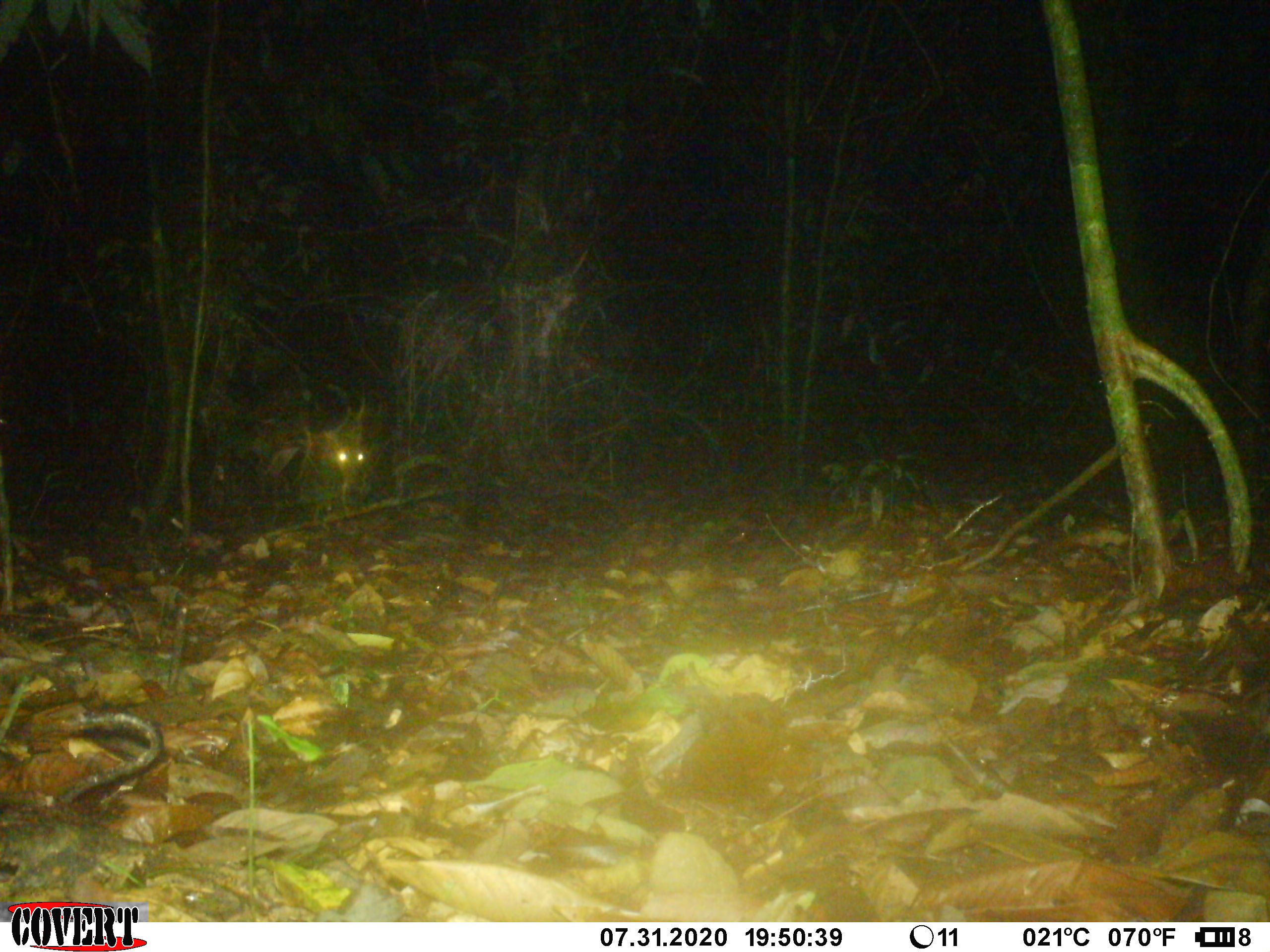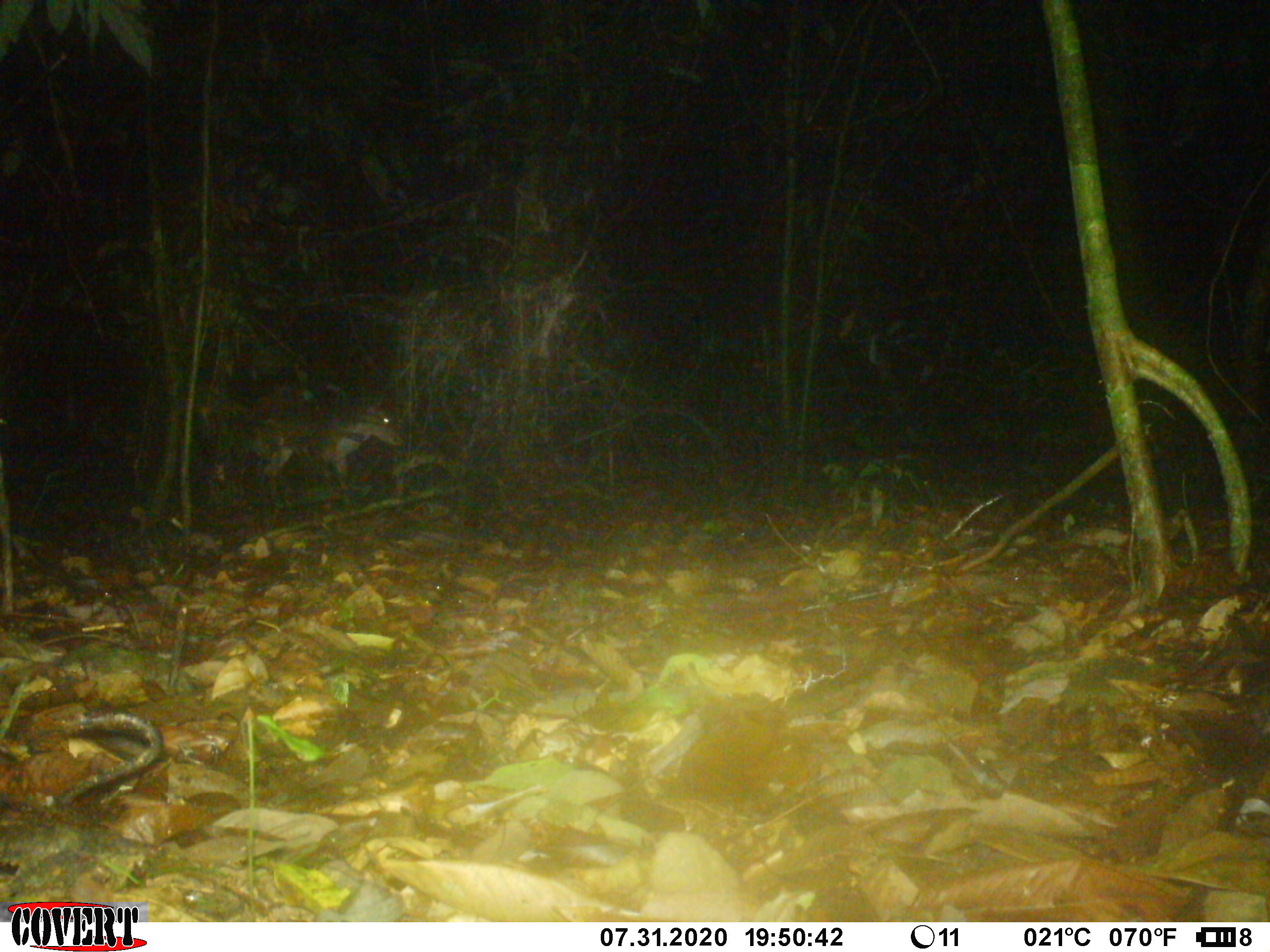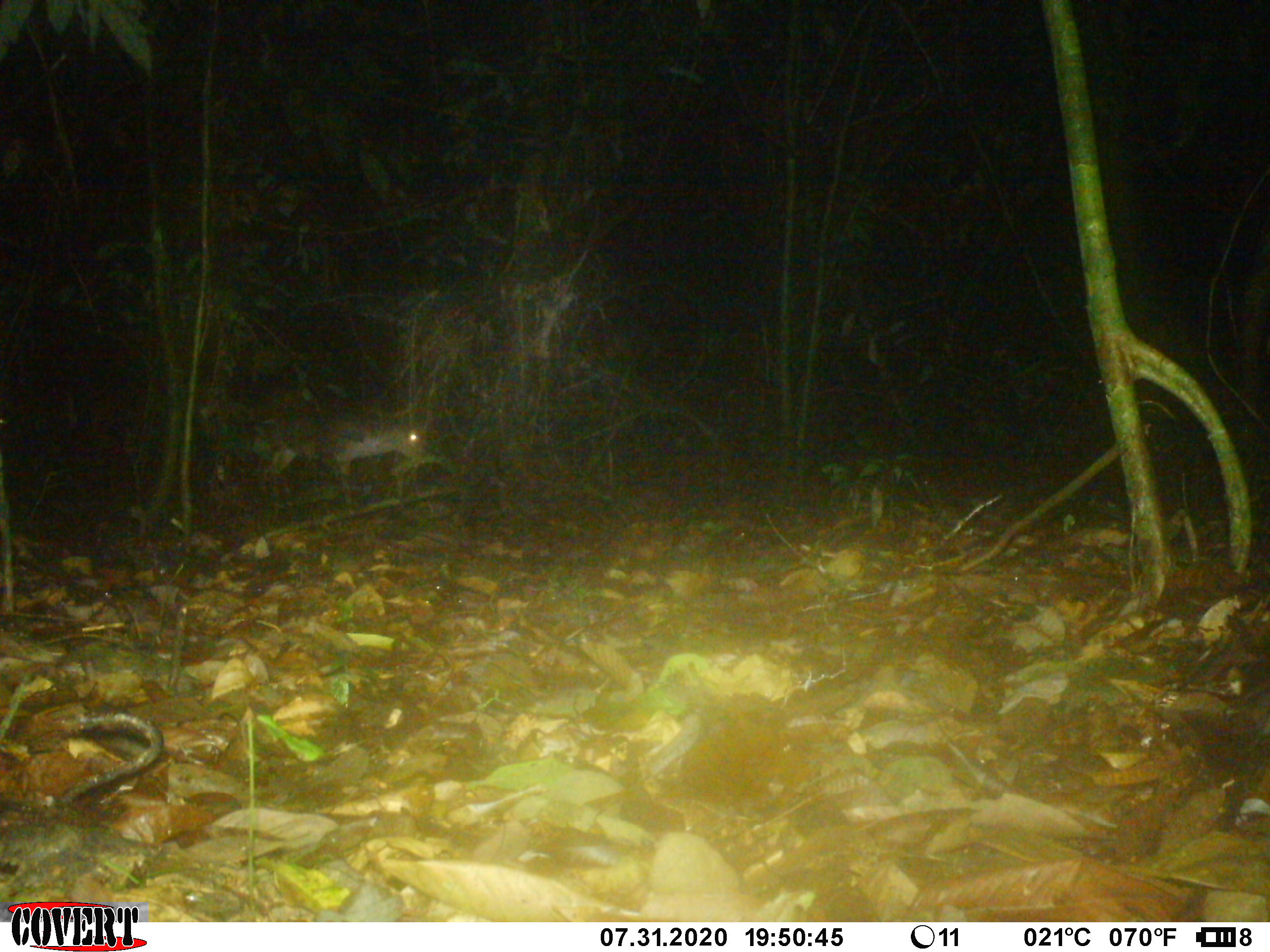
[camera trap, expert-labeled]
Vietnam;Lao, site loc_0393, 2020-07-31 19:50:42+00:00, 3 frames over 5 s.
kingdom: Animalia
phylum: Chordata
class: Mammalia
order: Artiodactyla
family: Cervidae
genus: Rusa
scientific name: Rusa unicolor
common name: sambar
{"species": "sambar (Rusa unicolor)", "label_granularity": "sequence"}